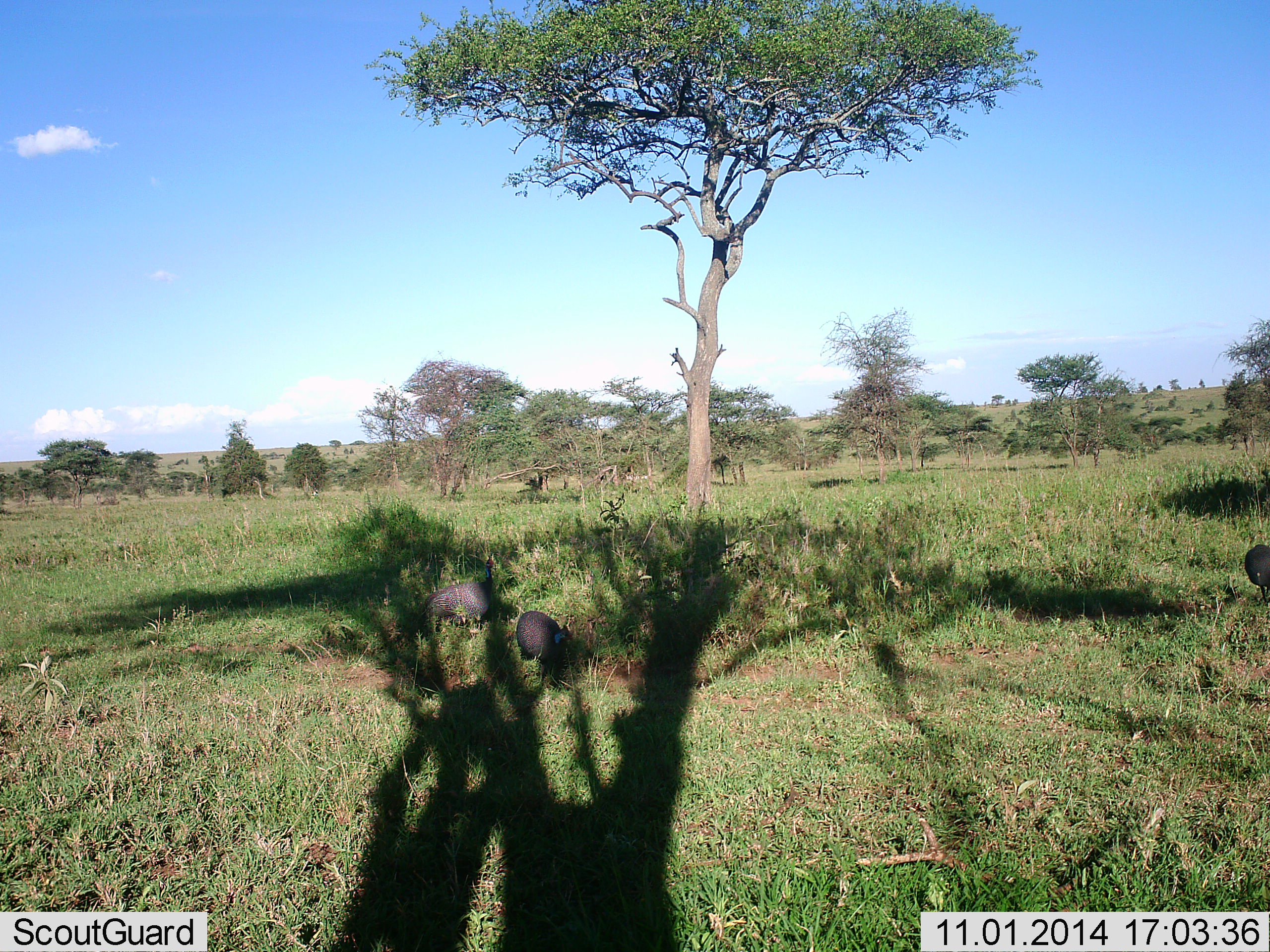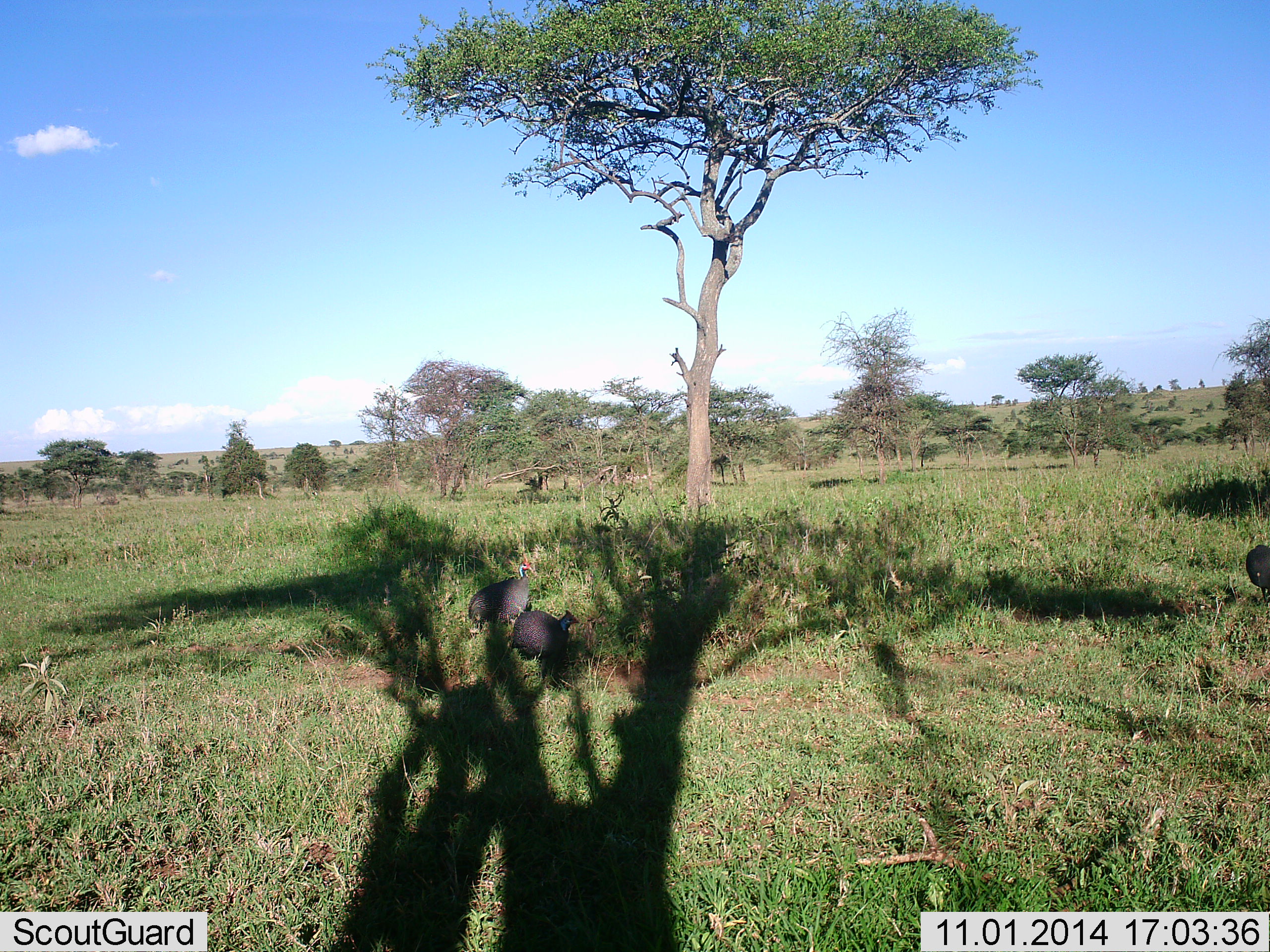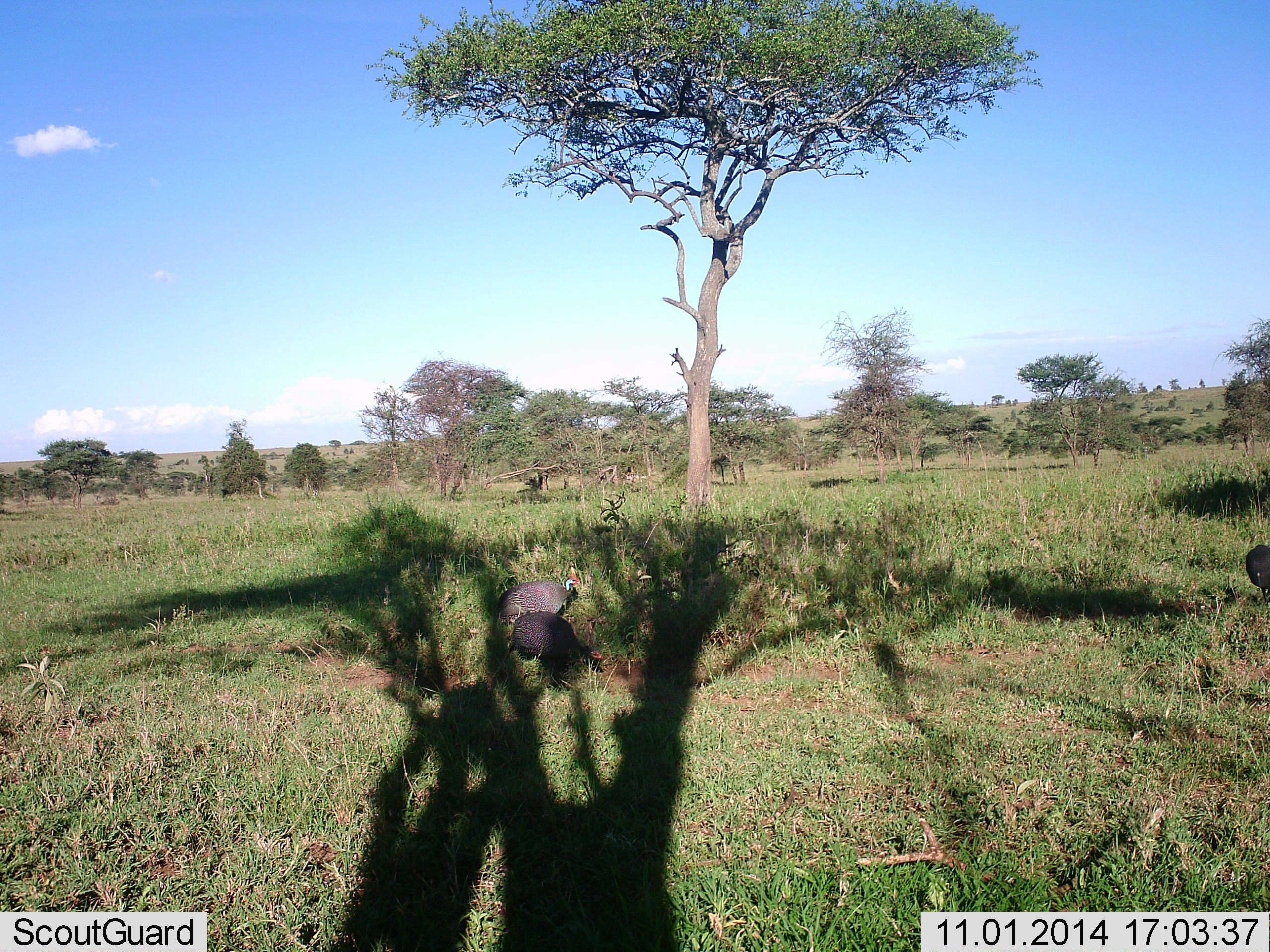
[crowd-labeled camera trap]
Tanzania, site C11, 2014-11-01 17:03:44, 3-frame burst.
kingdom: Animalia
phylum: Chordata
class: Aves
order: Galliformes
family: Numididae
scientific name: Numididae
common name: guinea fowl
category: guineafowl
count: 2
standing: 30%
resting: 10%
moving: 40%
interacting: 0%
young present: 0%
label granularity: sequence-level